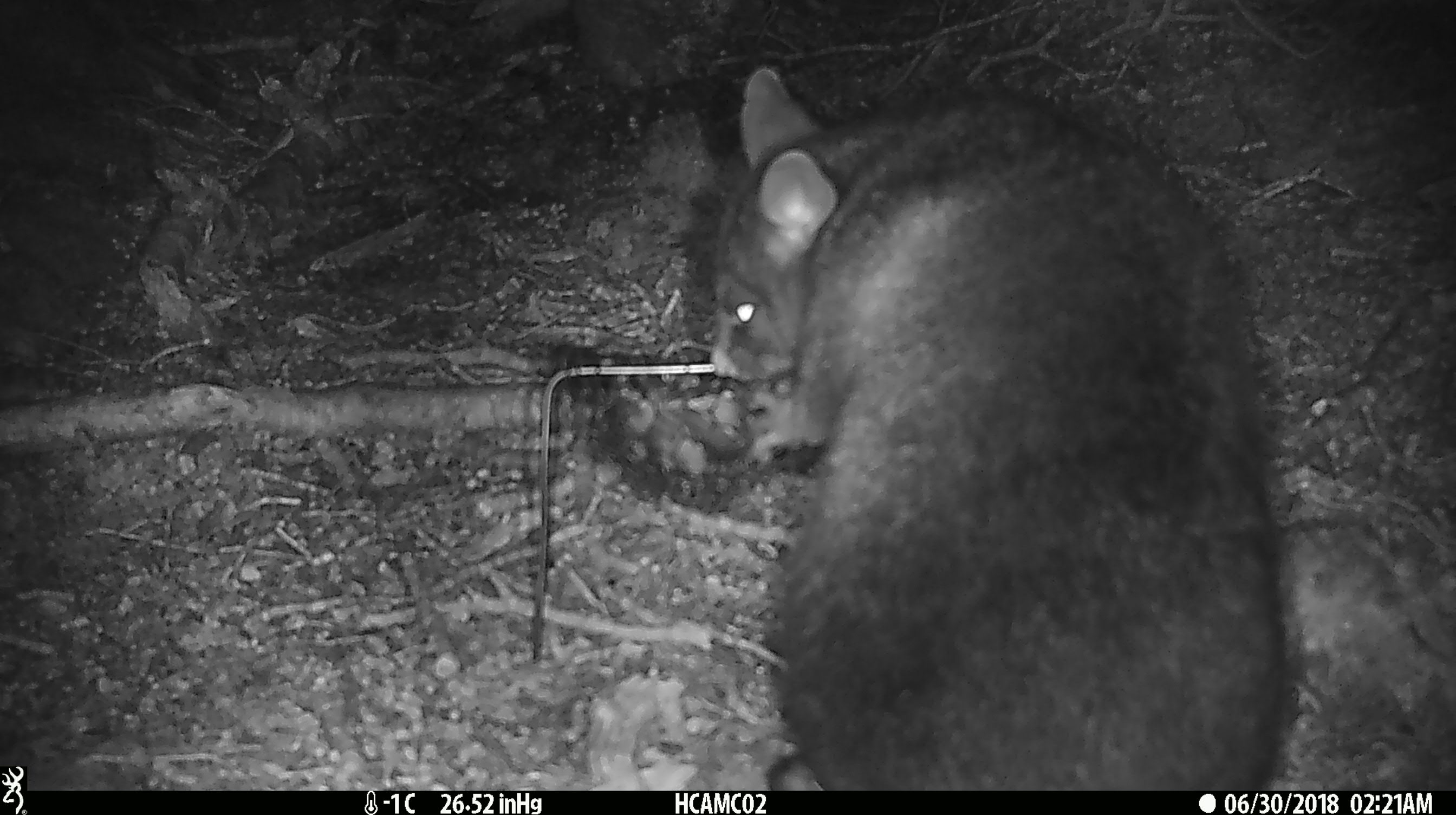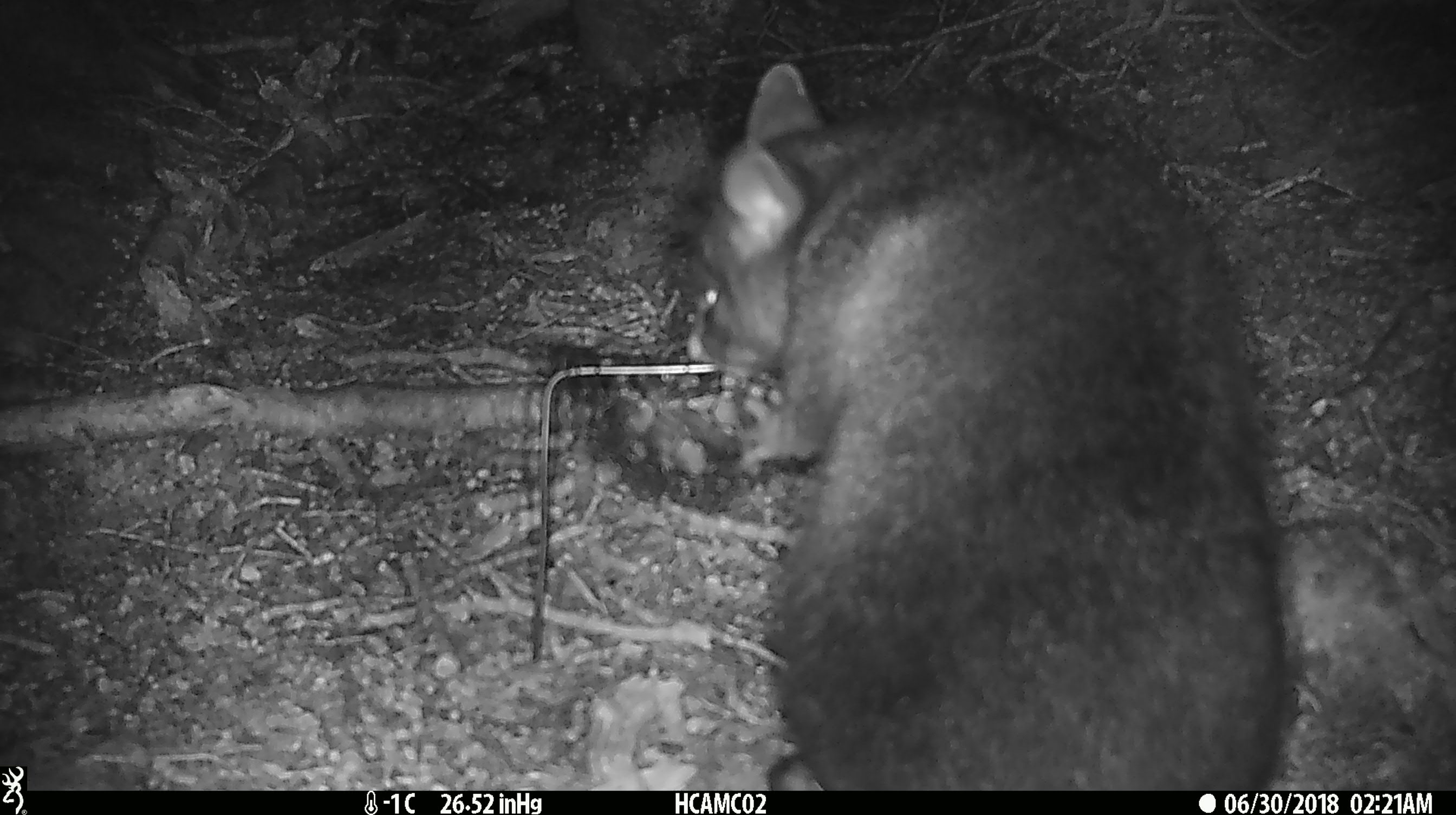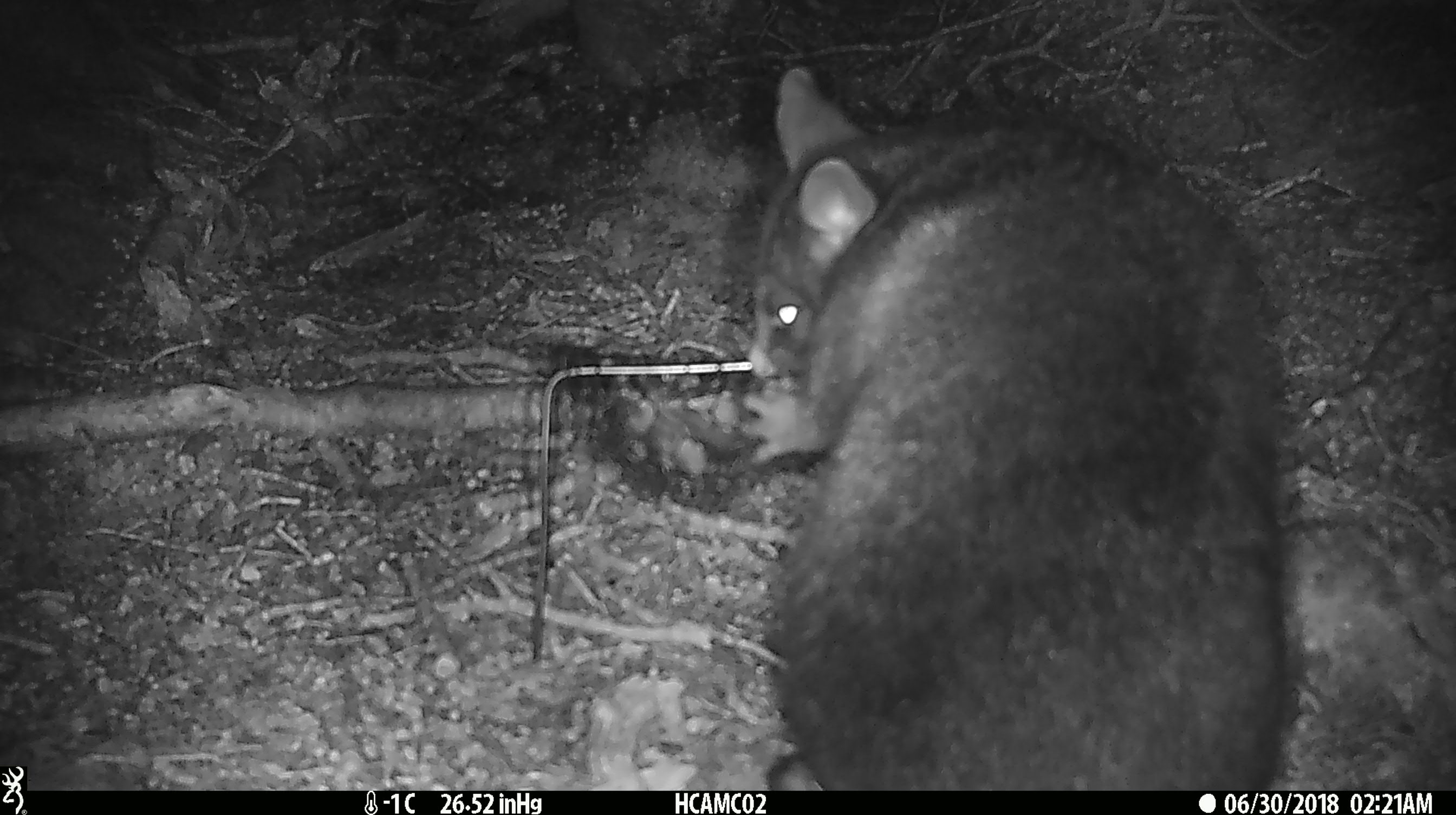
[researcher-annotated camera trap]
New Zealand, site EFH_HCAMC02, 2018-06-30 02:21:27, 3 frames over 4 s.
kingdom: Animalia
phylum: Chordata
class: Mammalia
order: Diprotodontia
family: Phalangeridae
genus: Trichosurus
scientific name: Trichosurus vulpecula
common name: common brushtail possum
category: possum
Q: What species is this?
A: Possum (common brushtail possum) (Trichosurus vulpecula).